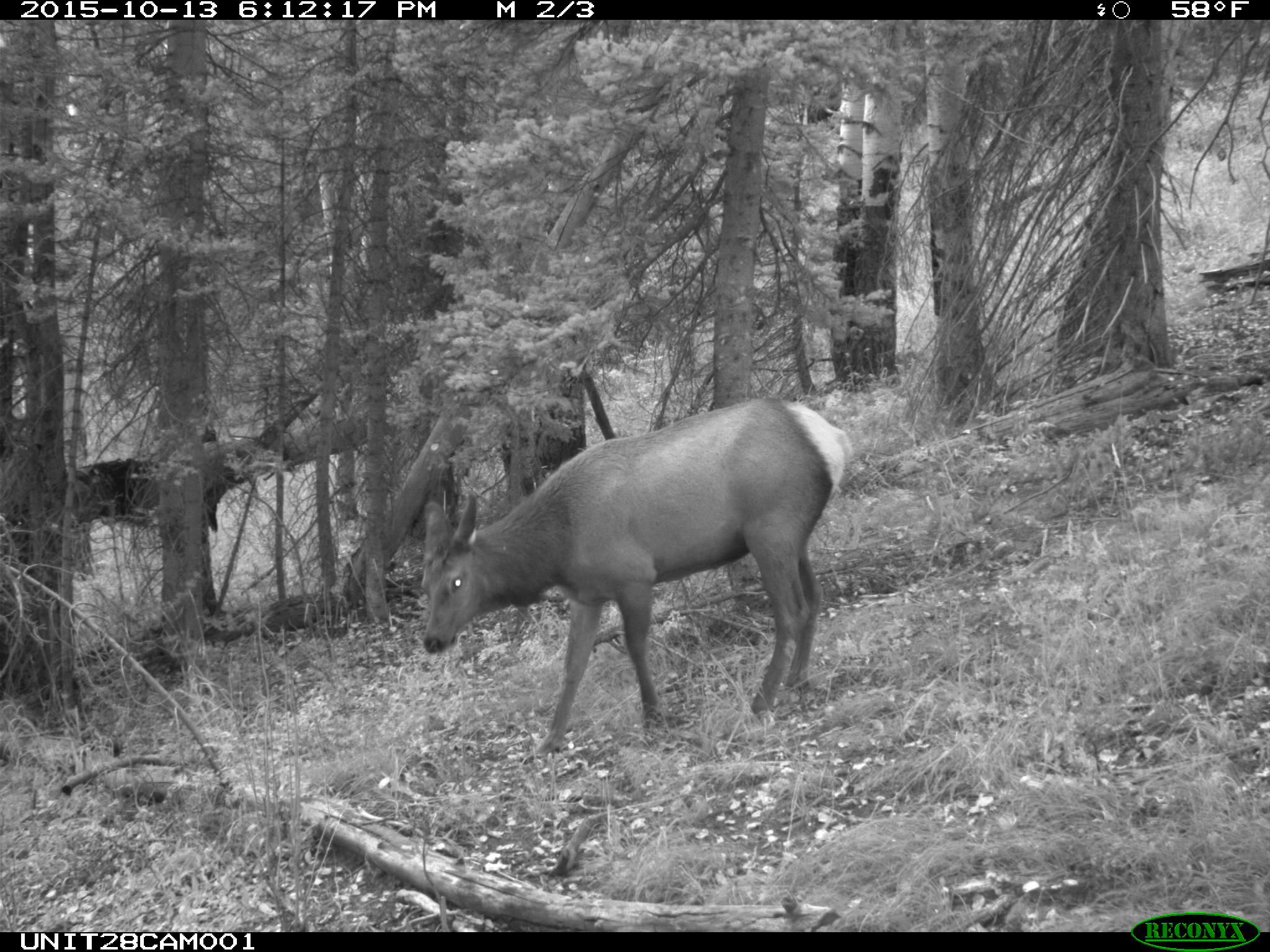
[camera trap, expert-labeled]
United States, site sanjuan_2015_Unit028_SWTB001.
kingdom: Animalia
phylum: Chordata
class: Mammalia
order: Artiodactyla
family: Cervidae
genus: Cervus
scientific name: Cervus elaphus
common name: red deer